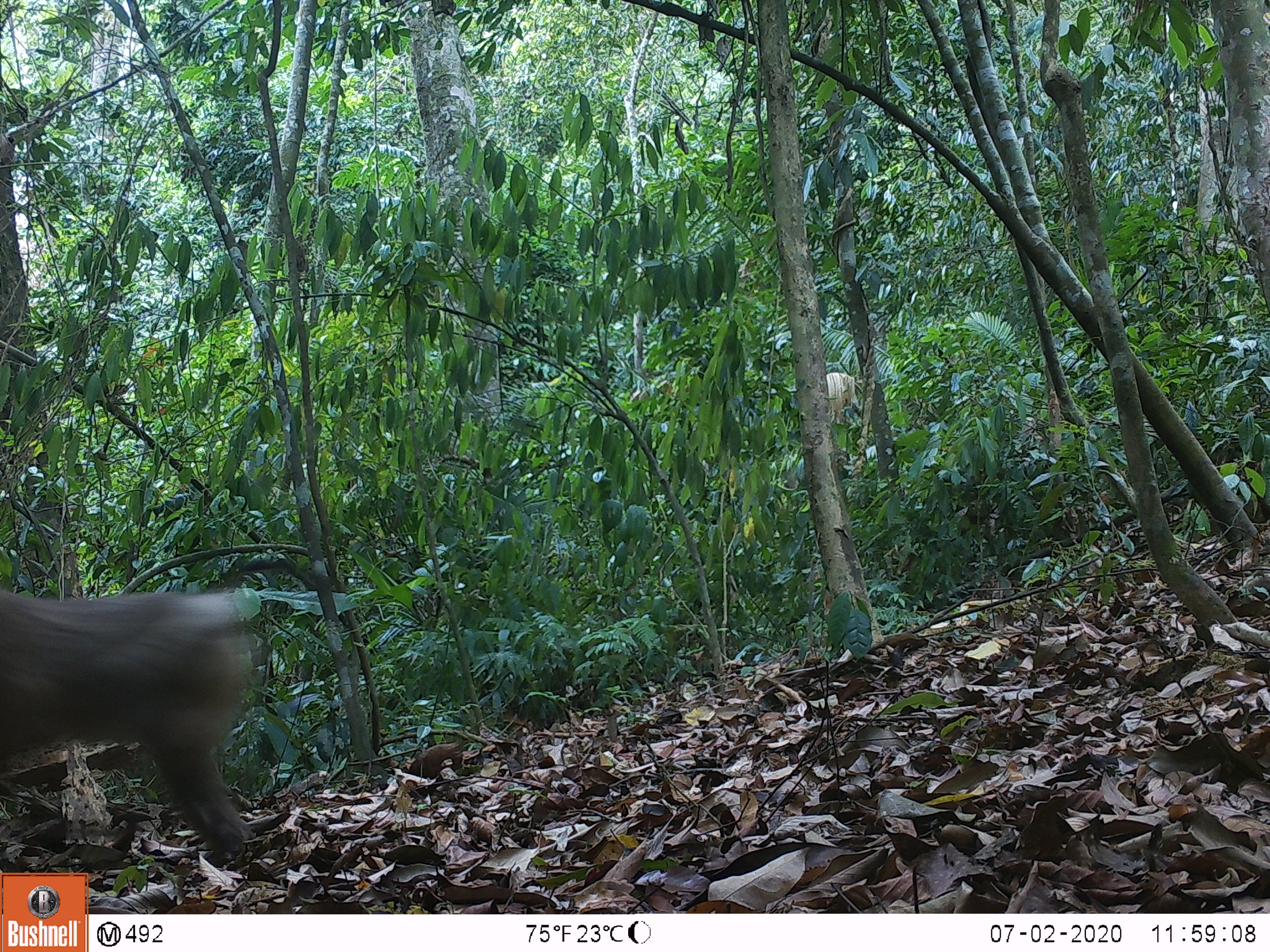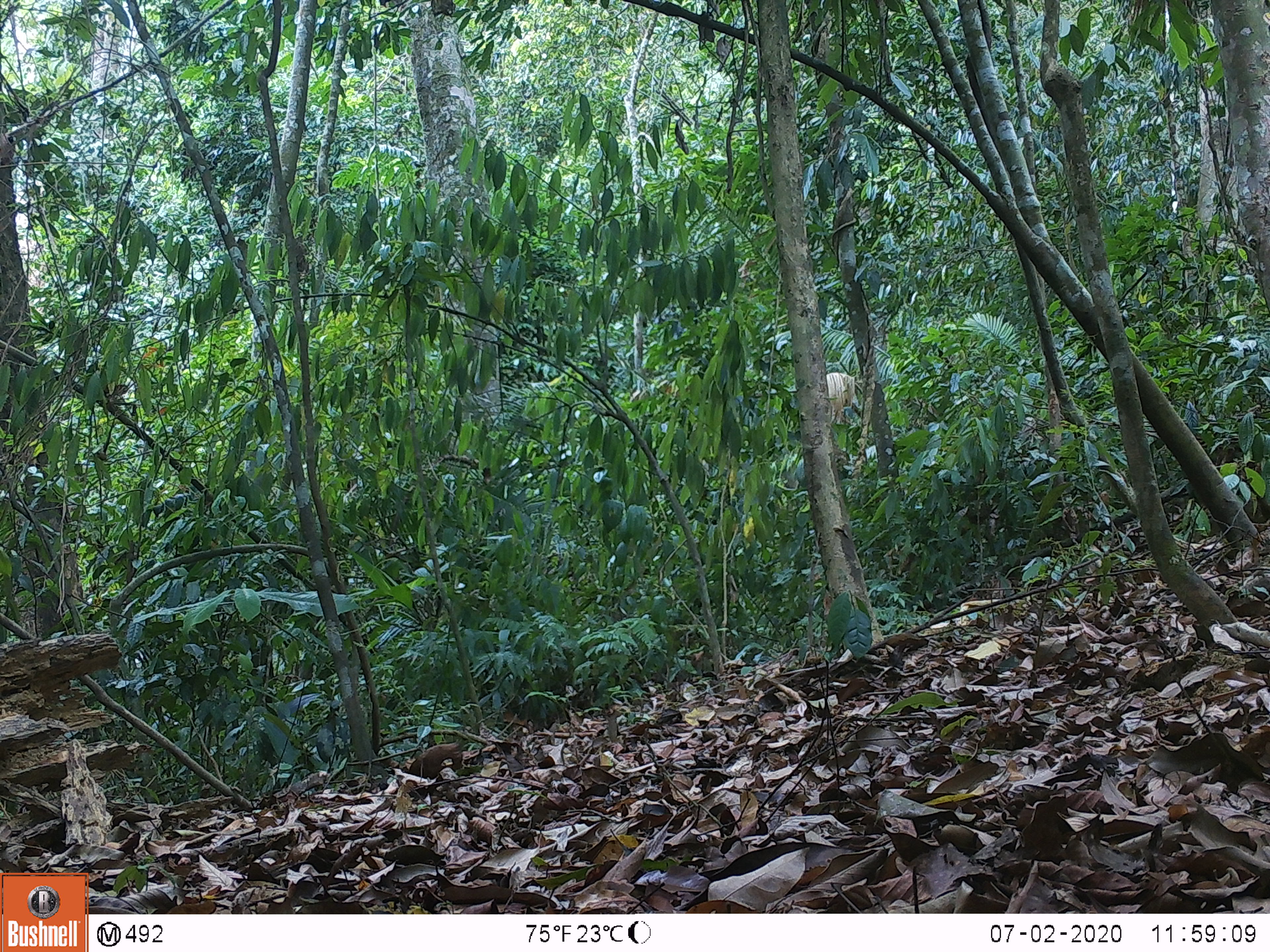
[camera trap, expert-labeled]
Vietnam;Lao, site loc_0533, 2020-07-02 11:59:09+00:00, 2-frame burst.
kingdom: Animalia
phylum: Chordata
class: Mammalia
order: Primates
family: Cercopithecidae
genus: Macaca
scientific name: Macaca nemestrina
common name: pig-tailed macaque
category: pig tailed macaque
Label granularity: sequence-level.